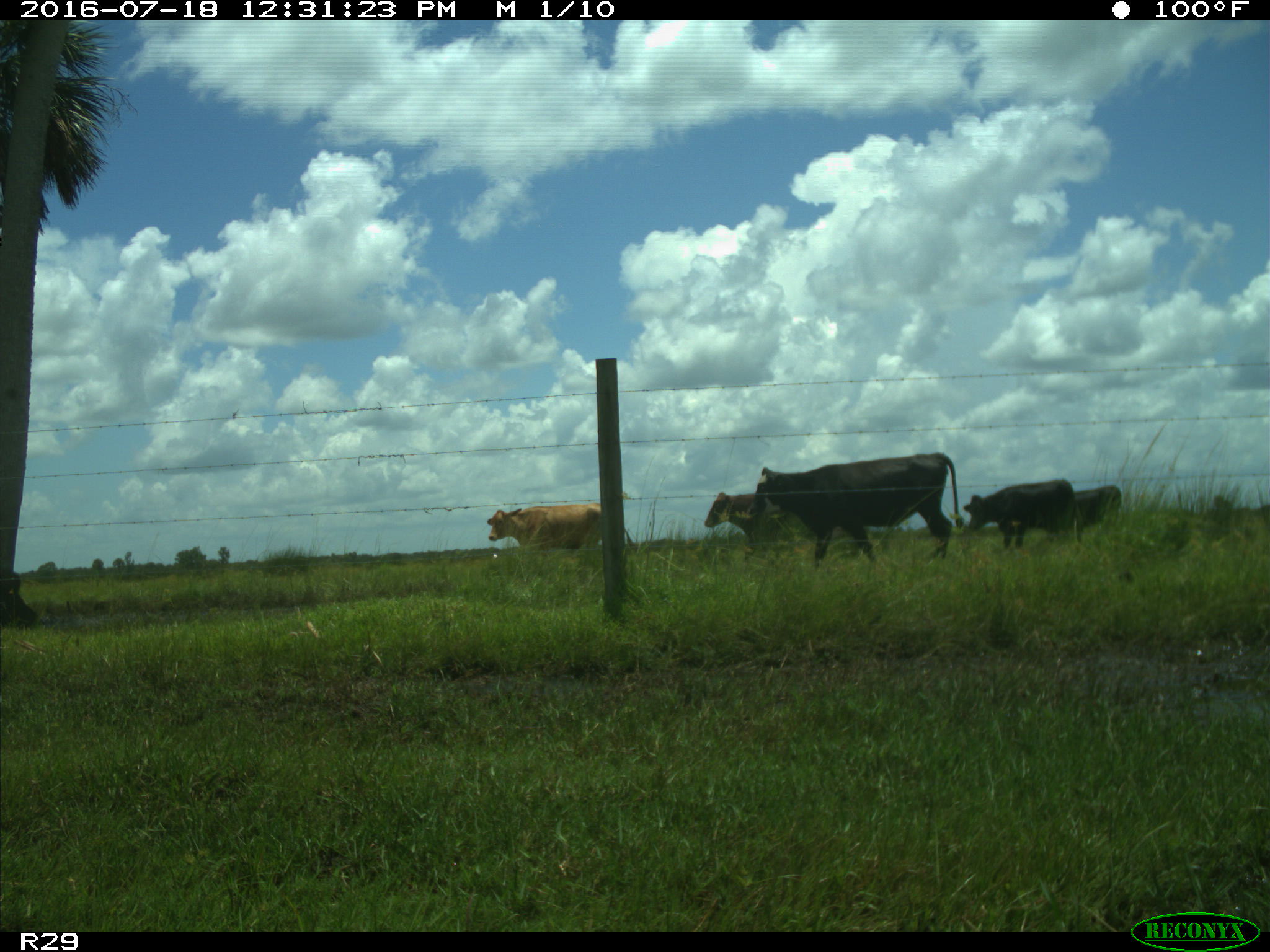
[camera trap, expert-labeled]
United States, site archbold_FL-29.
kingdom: Animalia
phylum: Chordata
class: Mammalia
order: Artiodactyla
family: Bovidae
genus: Bos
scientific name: Bos taurus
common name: domestic cow